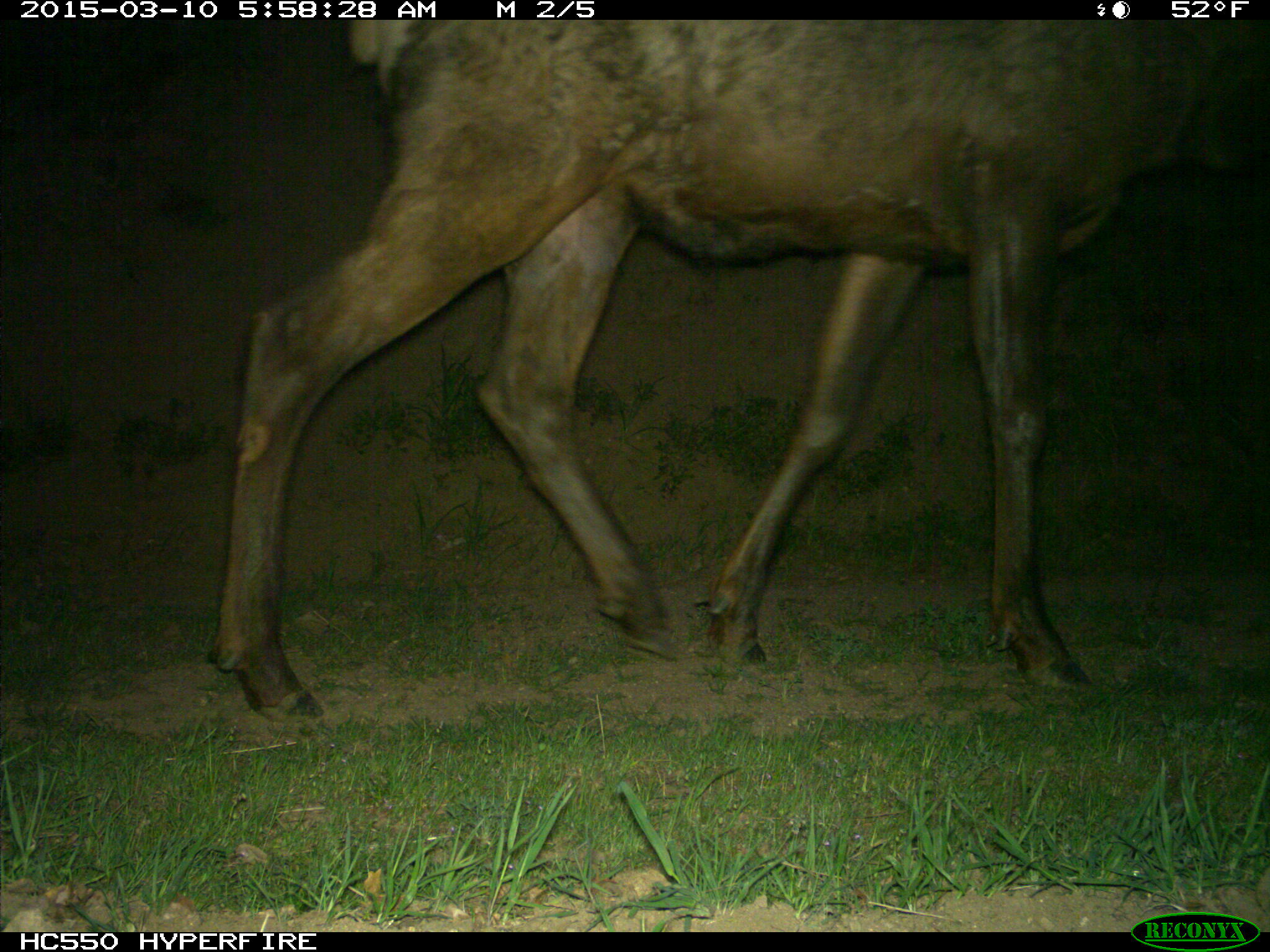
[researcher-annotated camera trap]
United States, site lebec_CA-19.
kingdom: Animalia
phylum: Chordata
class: Mammalia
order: Artiodactyla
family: Cervidae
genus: Cervus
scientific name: Cervus canadensis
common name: elk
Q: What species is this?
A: Cervus canadensis (elk).